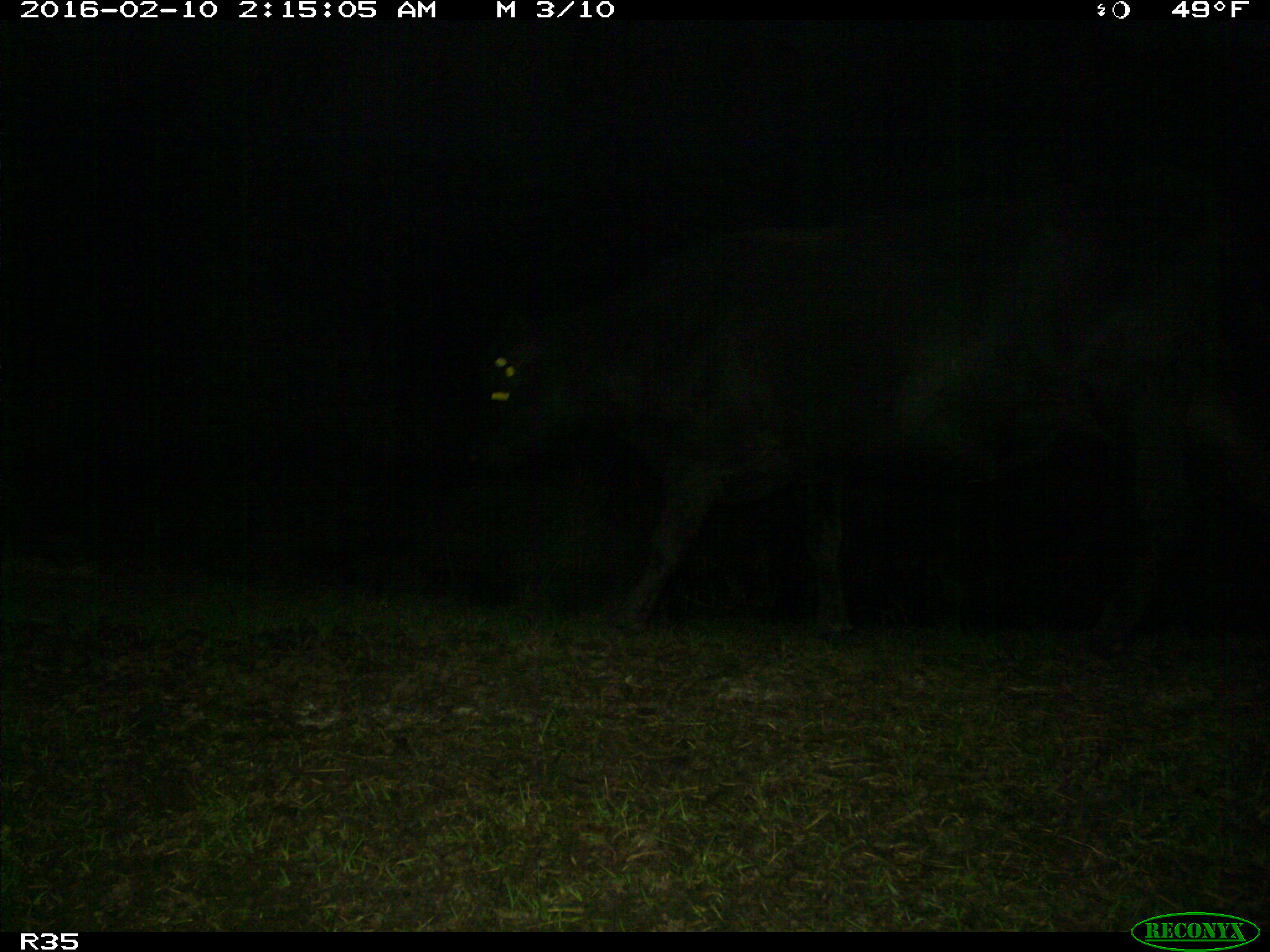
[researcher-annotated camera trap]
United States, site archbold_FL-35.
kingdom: Animalia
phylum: Chordata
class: Mammalia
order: Artiodactyla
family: Bovidae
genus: Bos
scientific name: Bos taurus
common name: domestic cow